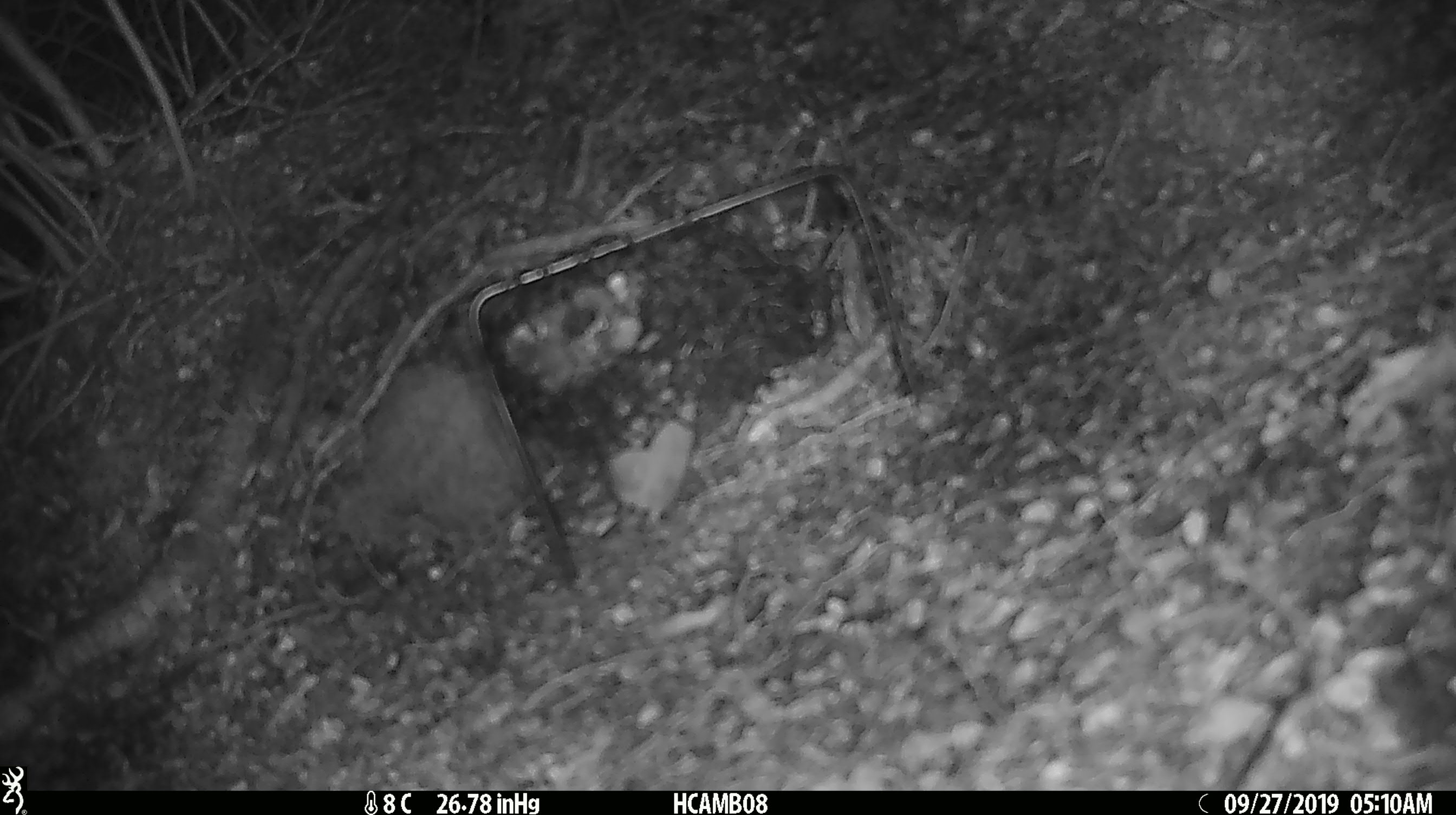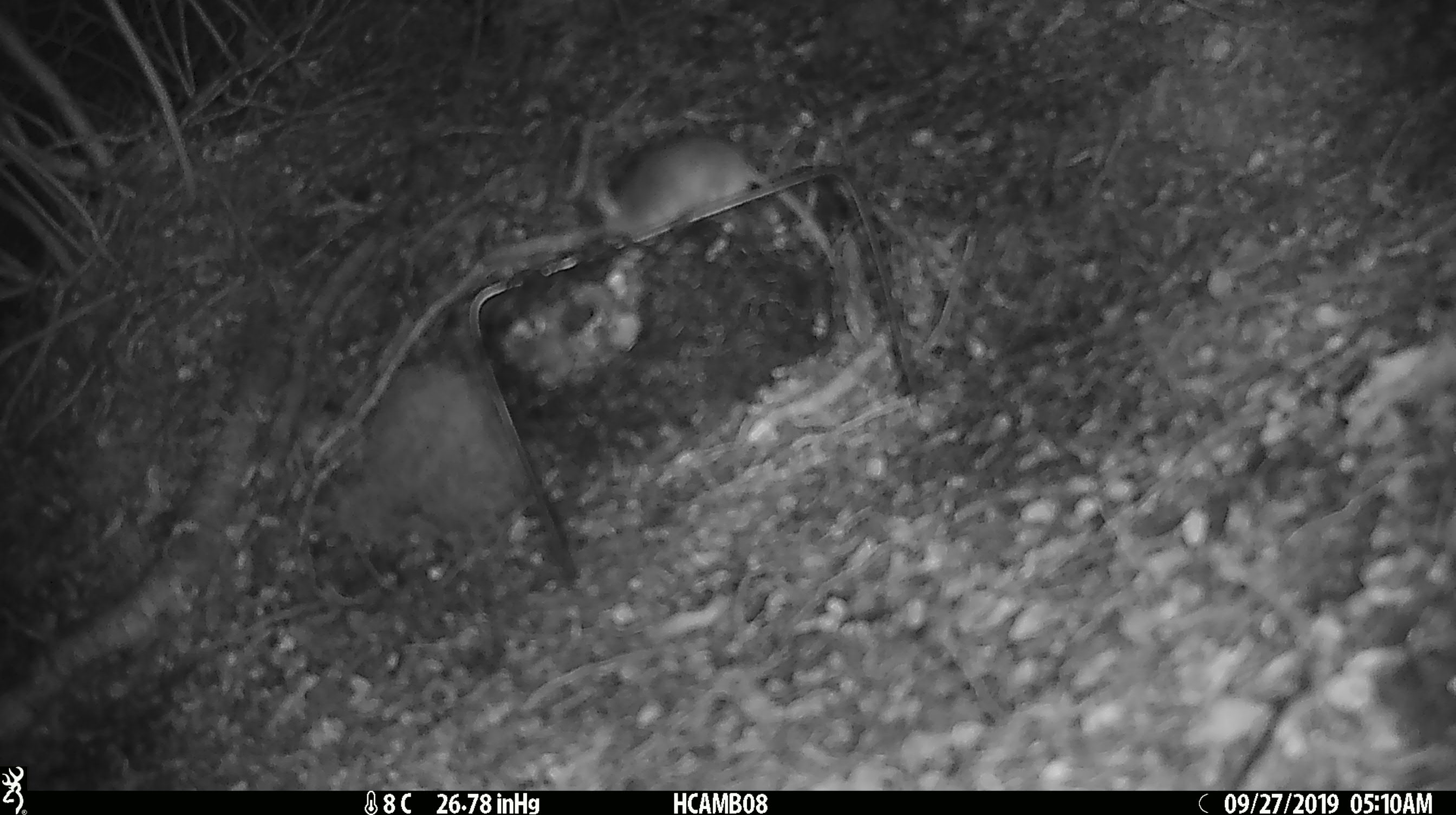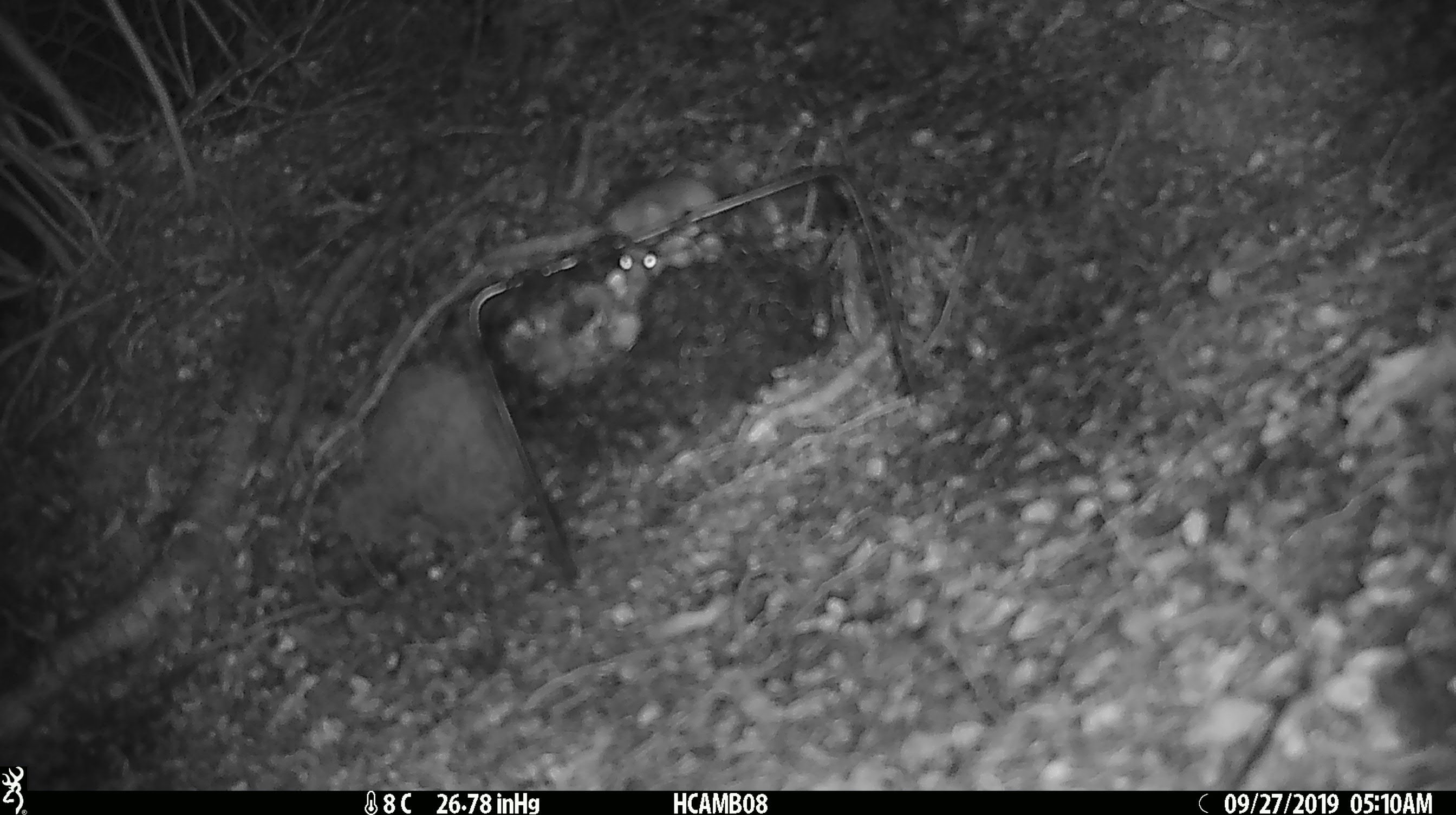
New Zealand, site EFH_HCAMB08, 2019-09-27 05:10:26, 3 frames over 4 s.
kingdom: Animalia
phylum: Chordata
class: Mammalia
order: Rodentia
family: Muridae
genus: Mus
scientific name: Mus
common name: mouse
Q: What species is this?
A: Mouse (Mus).